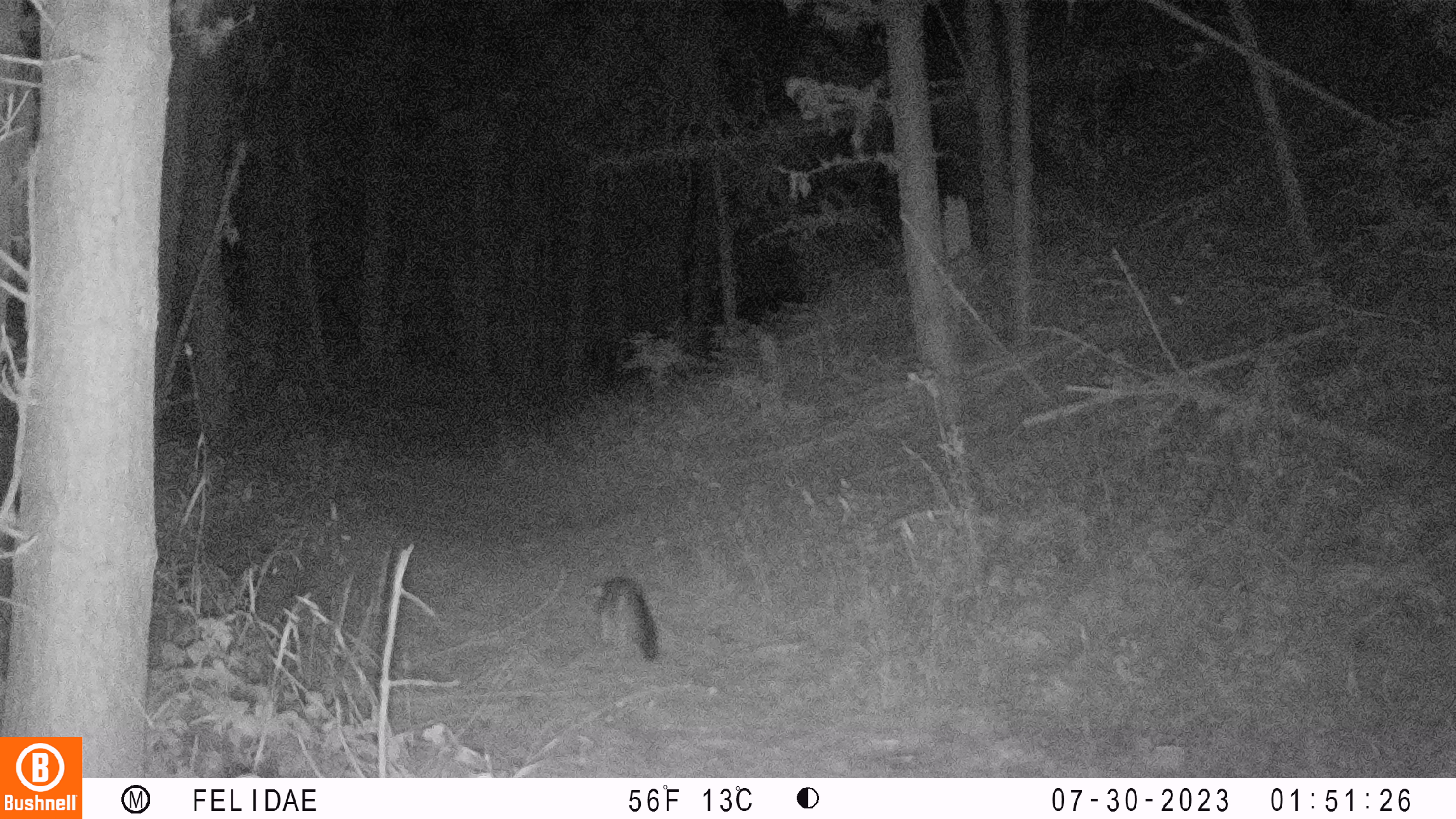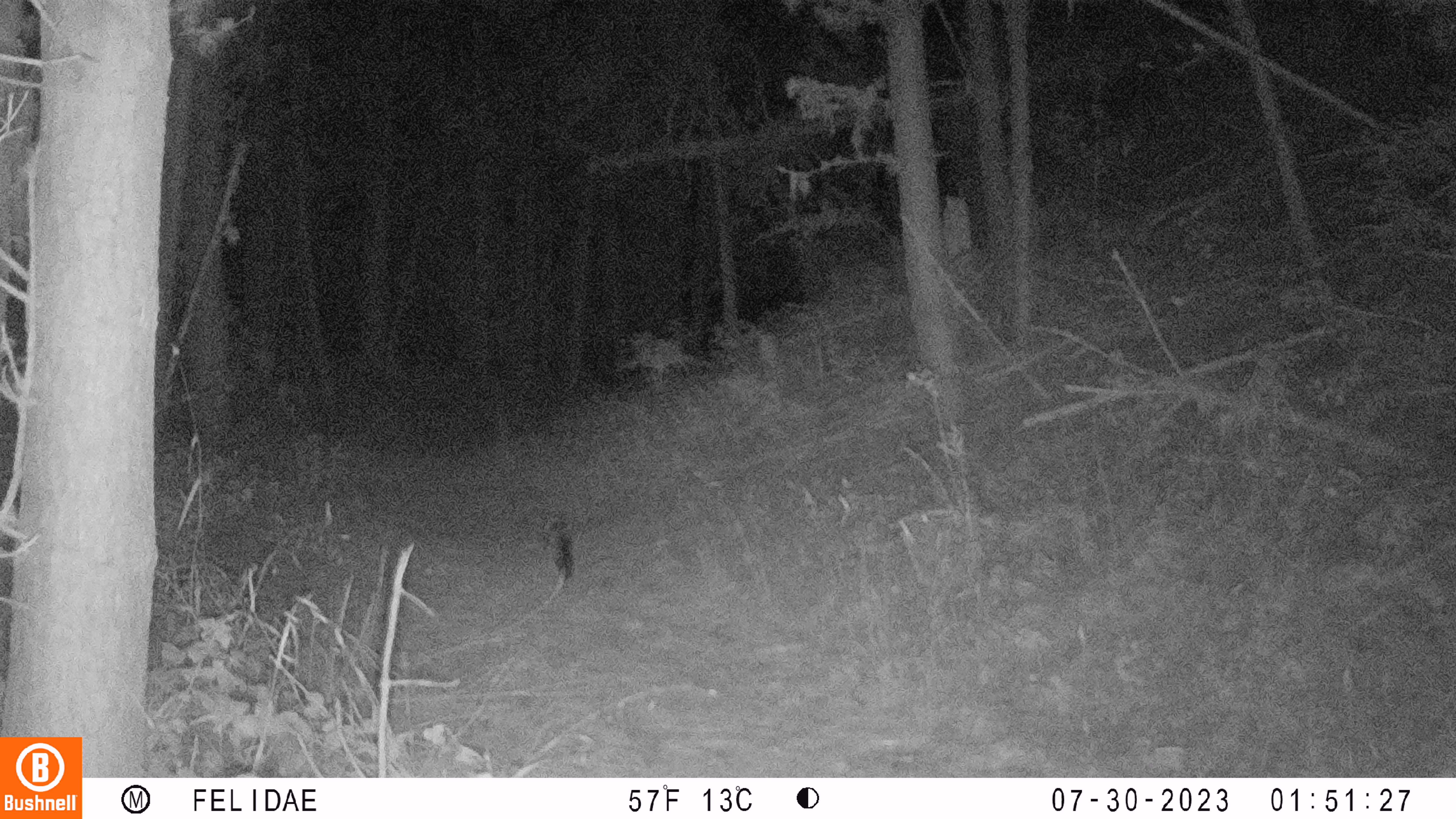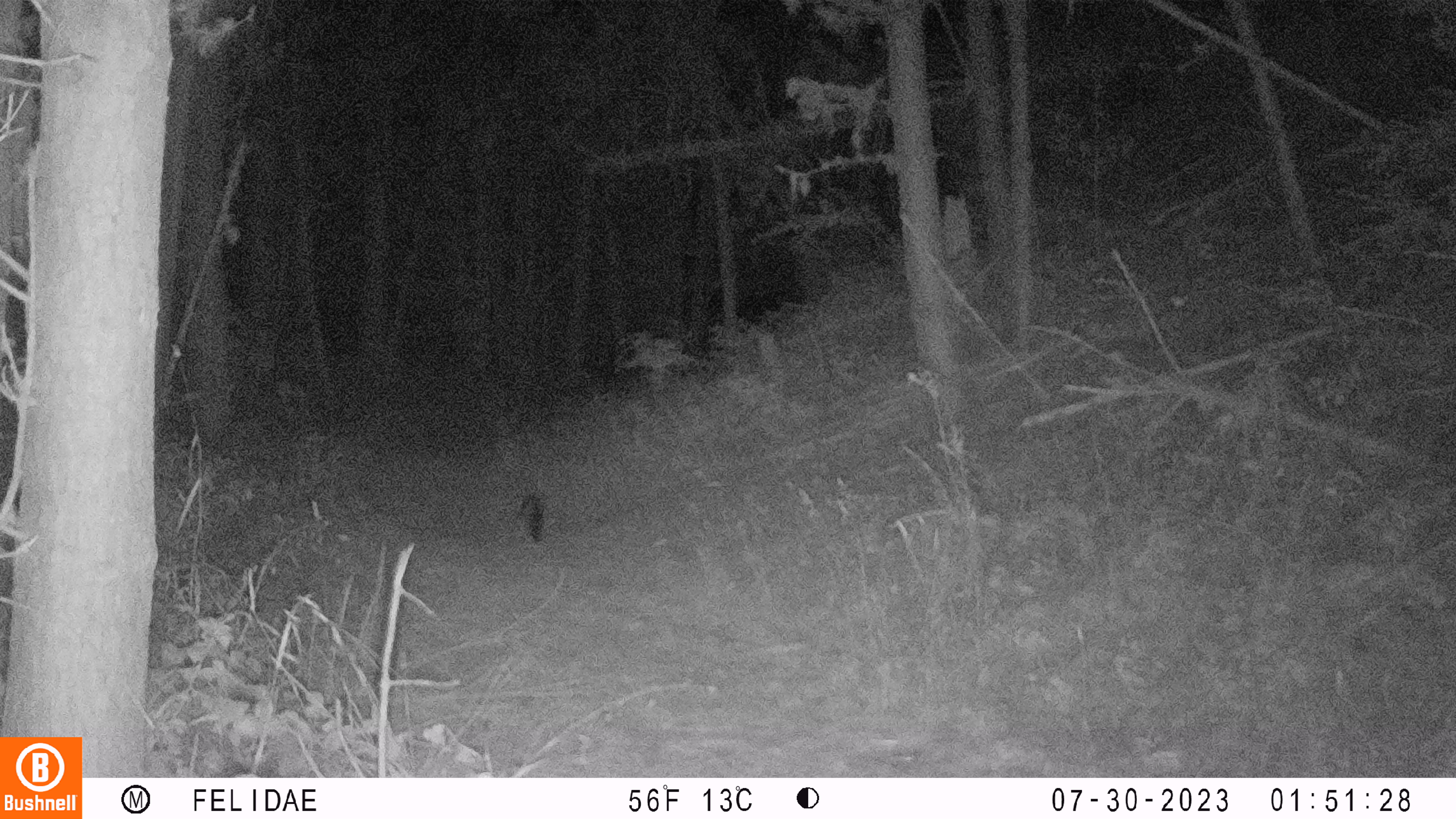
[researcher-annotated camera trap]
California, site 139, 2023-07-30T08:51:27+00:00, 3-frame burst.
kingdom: Animalia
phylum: Chordata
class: Mammalia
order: Carnivora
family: Canidae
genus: Urocyon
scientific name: Urocyon cinereoargenteus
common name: gray fox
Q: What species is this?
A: Gray fox (Urocyon cinereoargenteus).